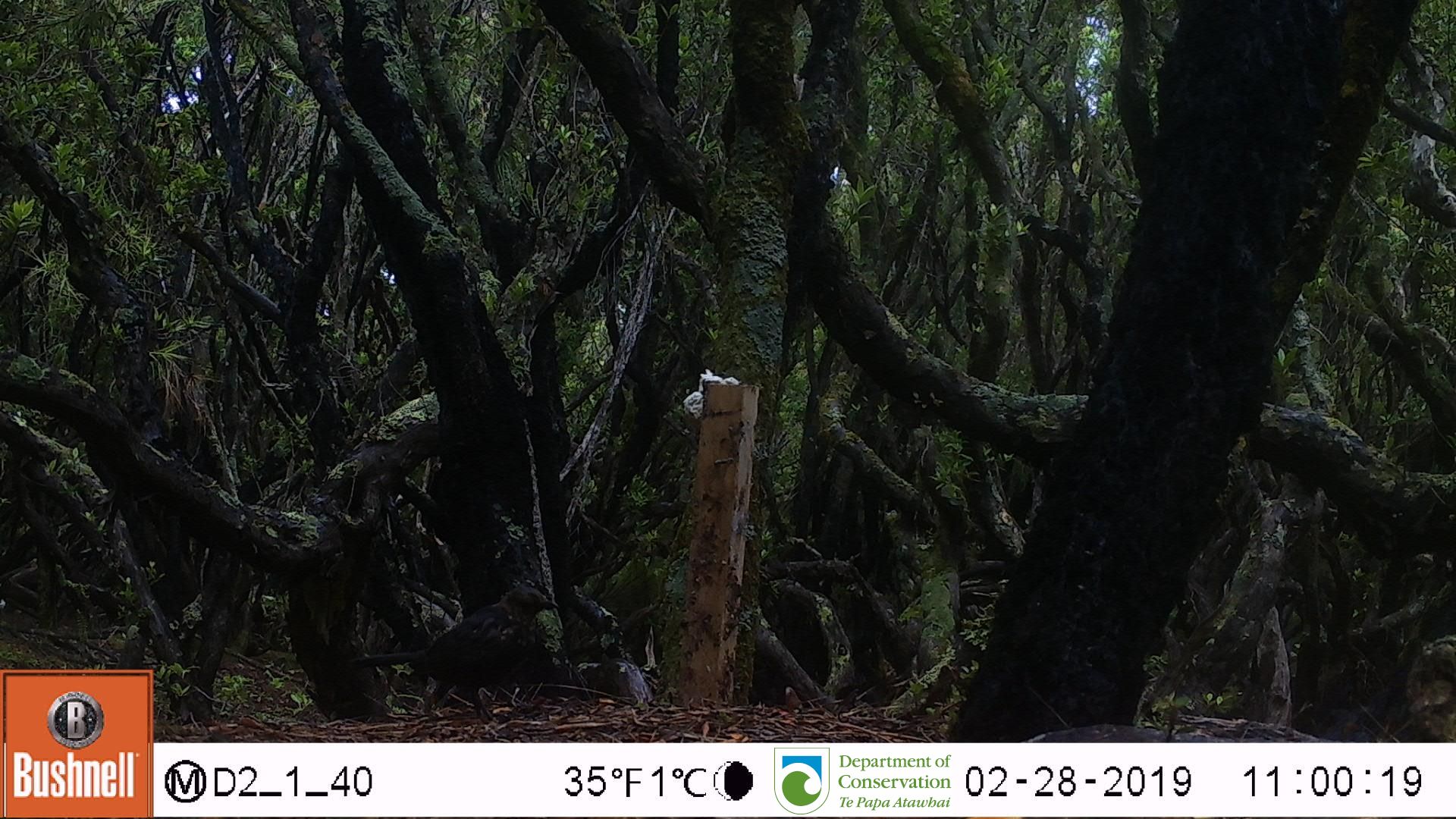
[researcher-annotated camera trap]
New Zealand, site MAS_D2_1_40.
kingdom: Animalia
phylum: Chordata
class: Aves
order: Passeriformes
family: Turdidae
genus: Turdus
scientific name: Turdus merula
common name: eurasian blackbird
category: blackbird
Blackbird (eurasian blackbird) (Turdus merula).